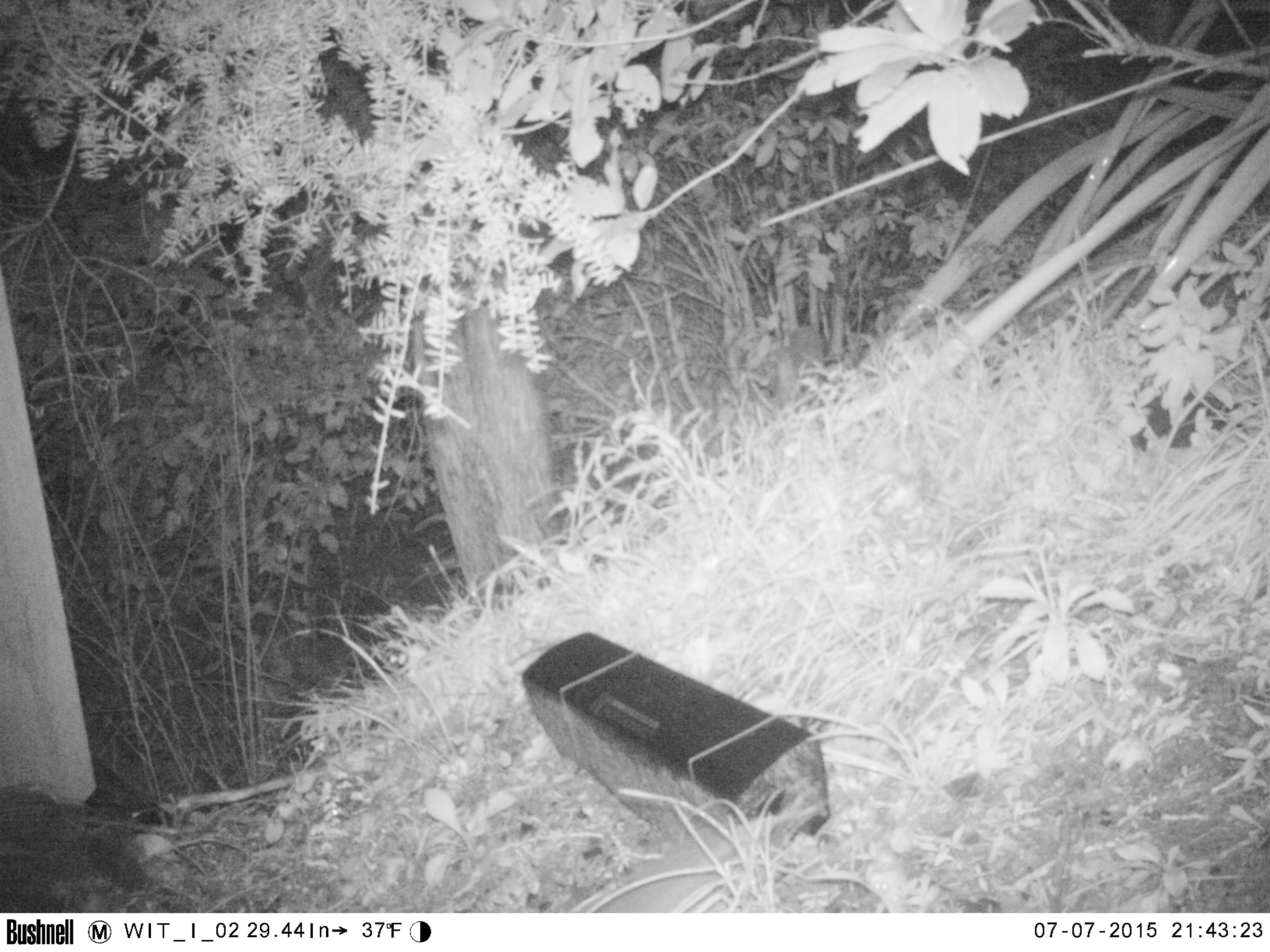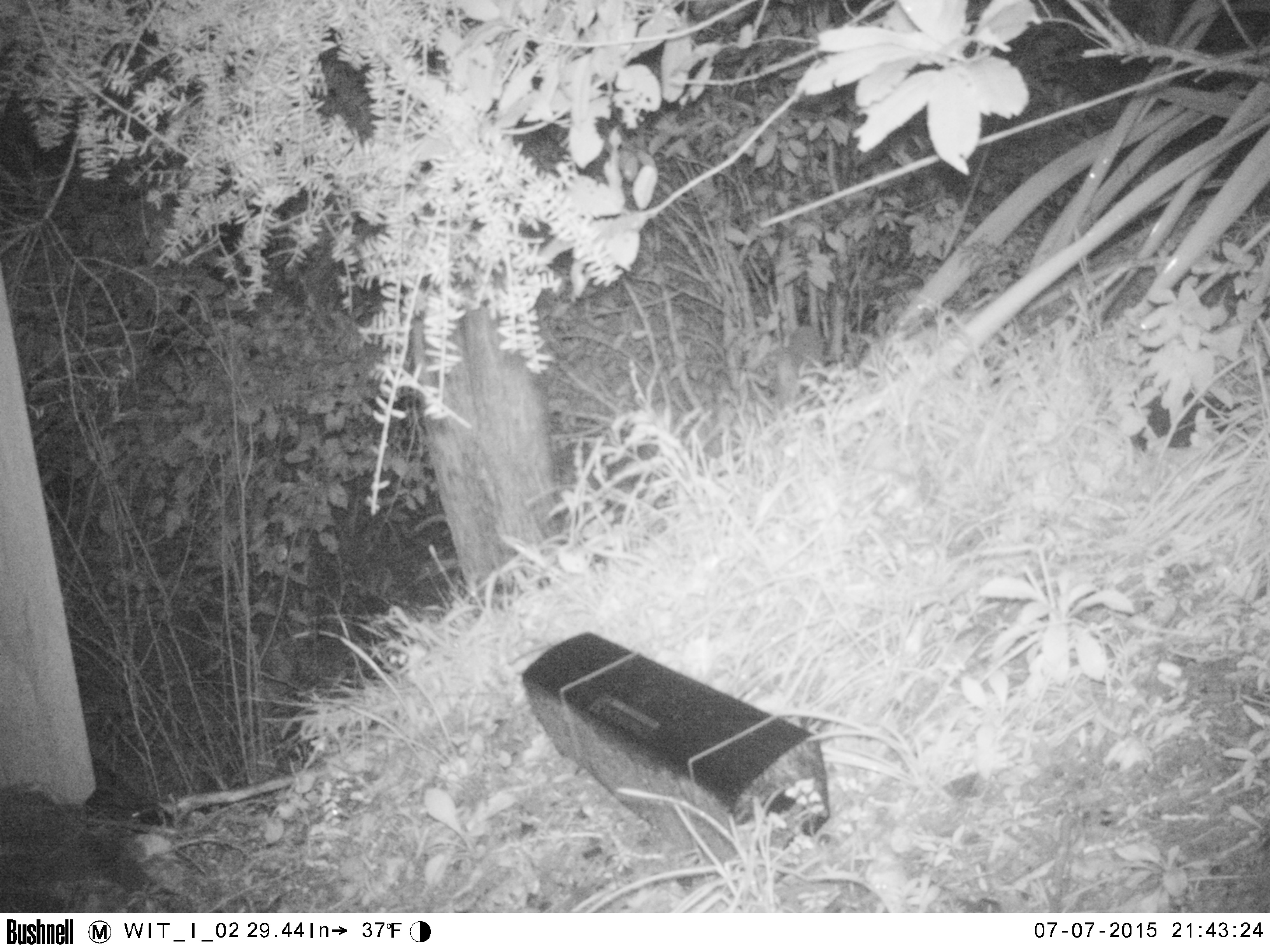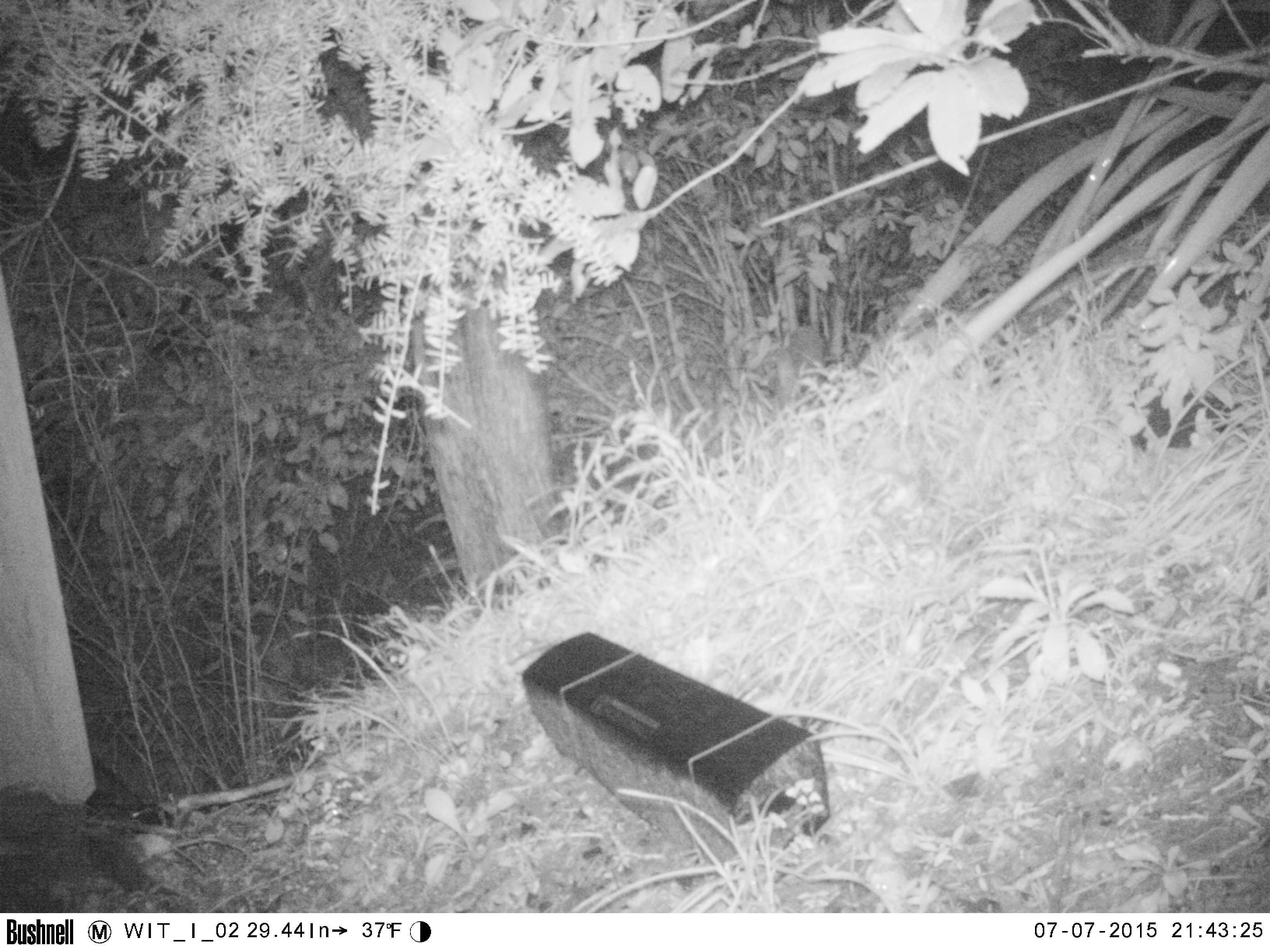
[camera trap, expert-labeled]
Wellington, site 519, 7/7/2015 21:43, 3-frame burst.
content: unidentified animal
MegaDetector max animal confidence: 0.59